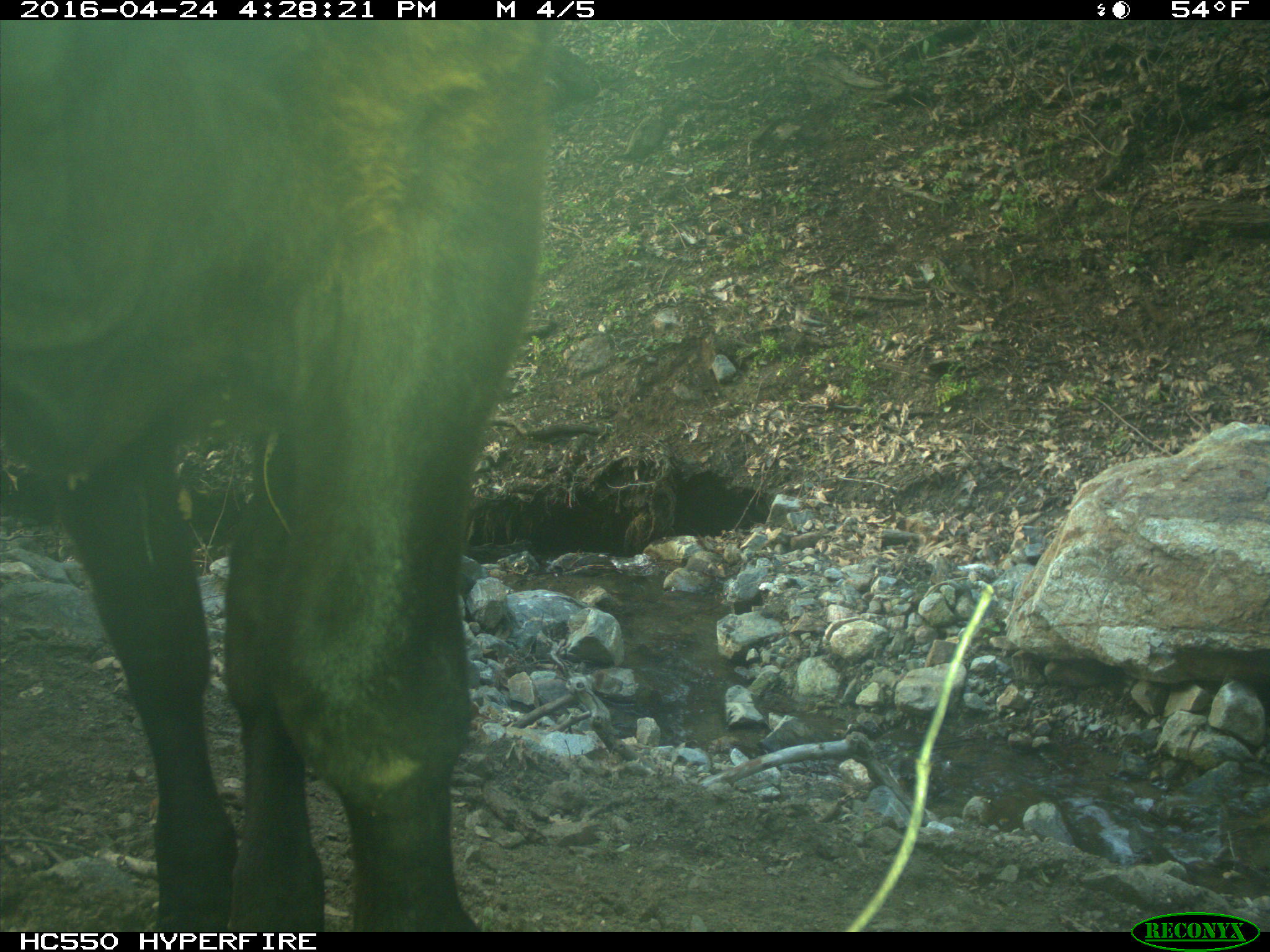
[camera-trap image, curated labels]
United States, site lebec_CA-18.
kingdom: Animalia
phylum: Chordata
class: Mammalia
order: Artiodactyla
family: Bovidae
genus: Bos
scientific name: Bos taurus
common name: domestic cow